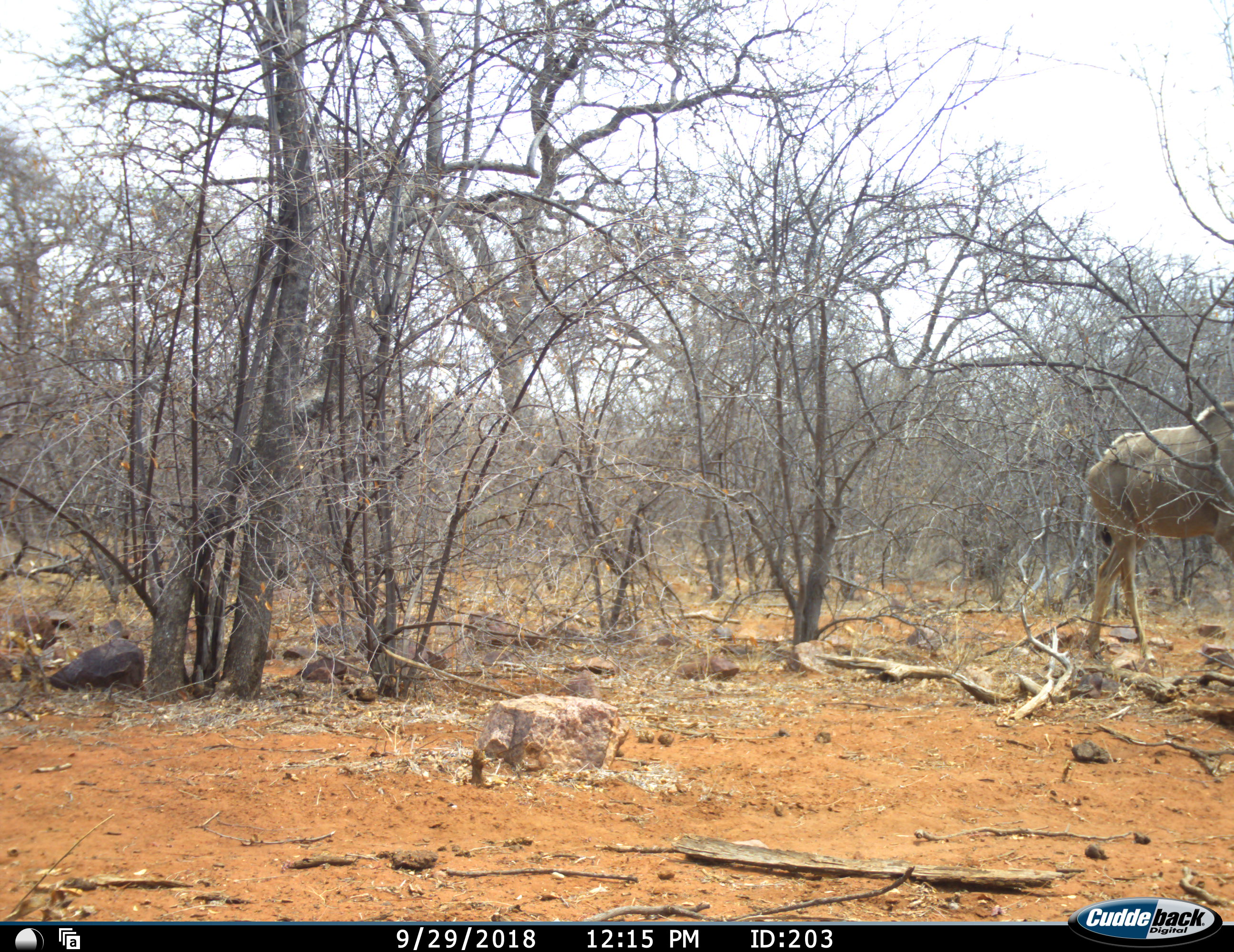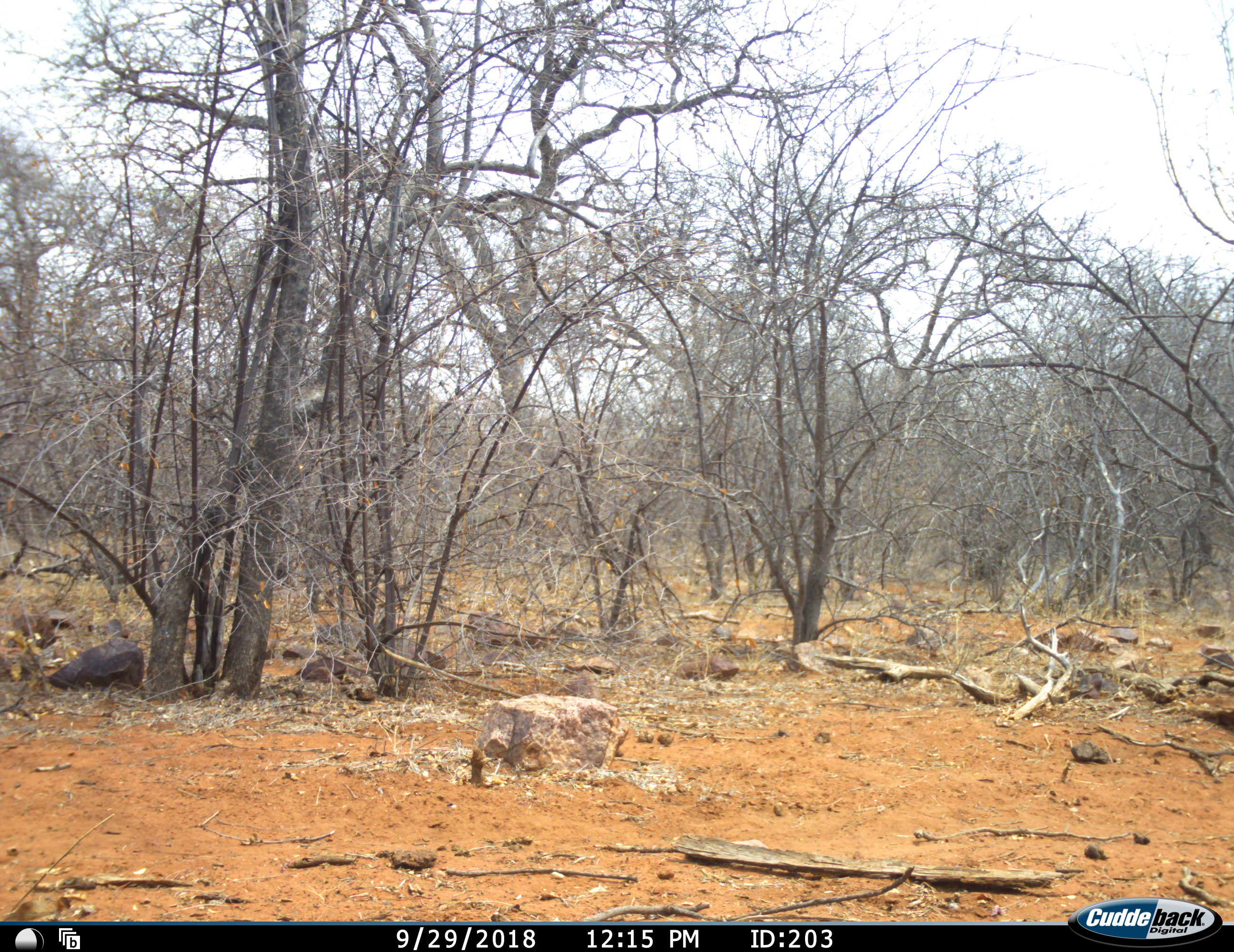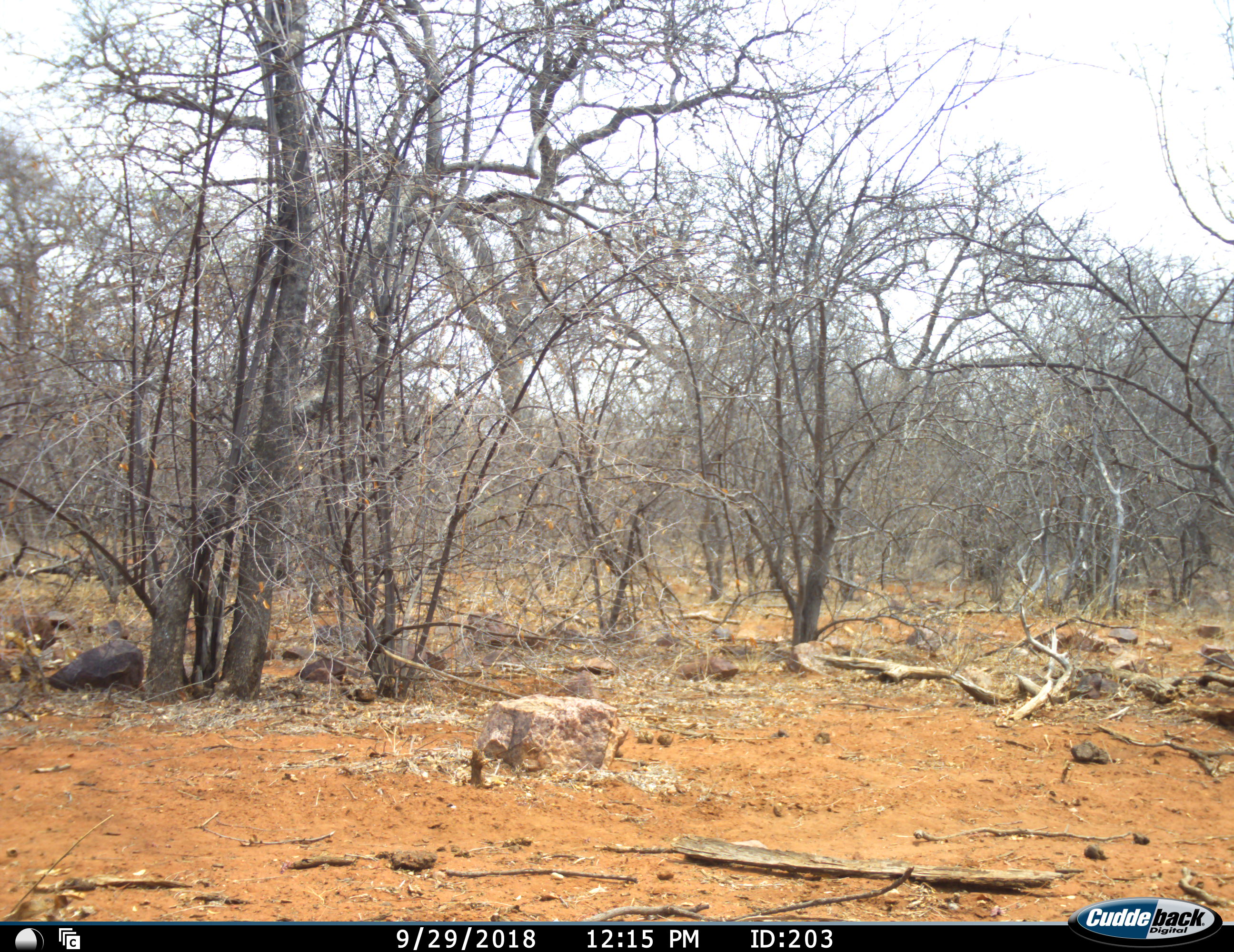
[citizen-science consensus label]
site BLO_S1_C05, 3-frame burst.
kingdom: Animalia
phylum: Chordata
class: Mammalia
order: Artiodactyla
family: Bovidae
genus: Tragelaphus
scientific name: Tragelaphus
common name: kudu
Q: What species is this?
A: Kudu (Tragelaphus).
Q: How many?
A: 1.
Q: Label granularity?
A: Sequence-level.